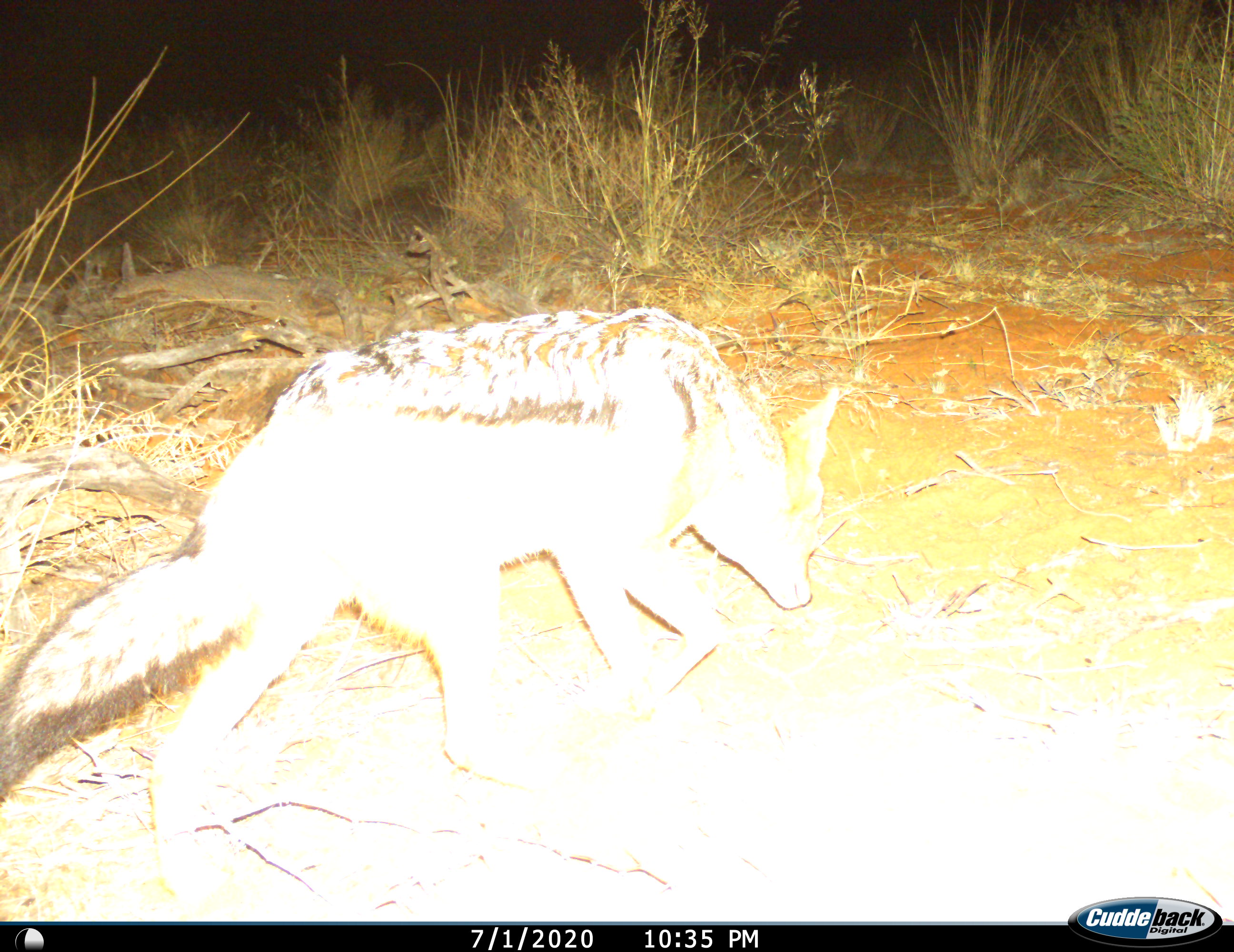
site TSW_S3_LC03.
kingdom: Animalia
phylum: Chordata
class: Mammalia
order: Carnivora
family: Canidae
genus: Lupulella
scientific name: Lupulella mesomelas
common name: black-backed jackal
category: jackalblackbacked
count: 1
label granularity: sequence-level